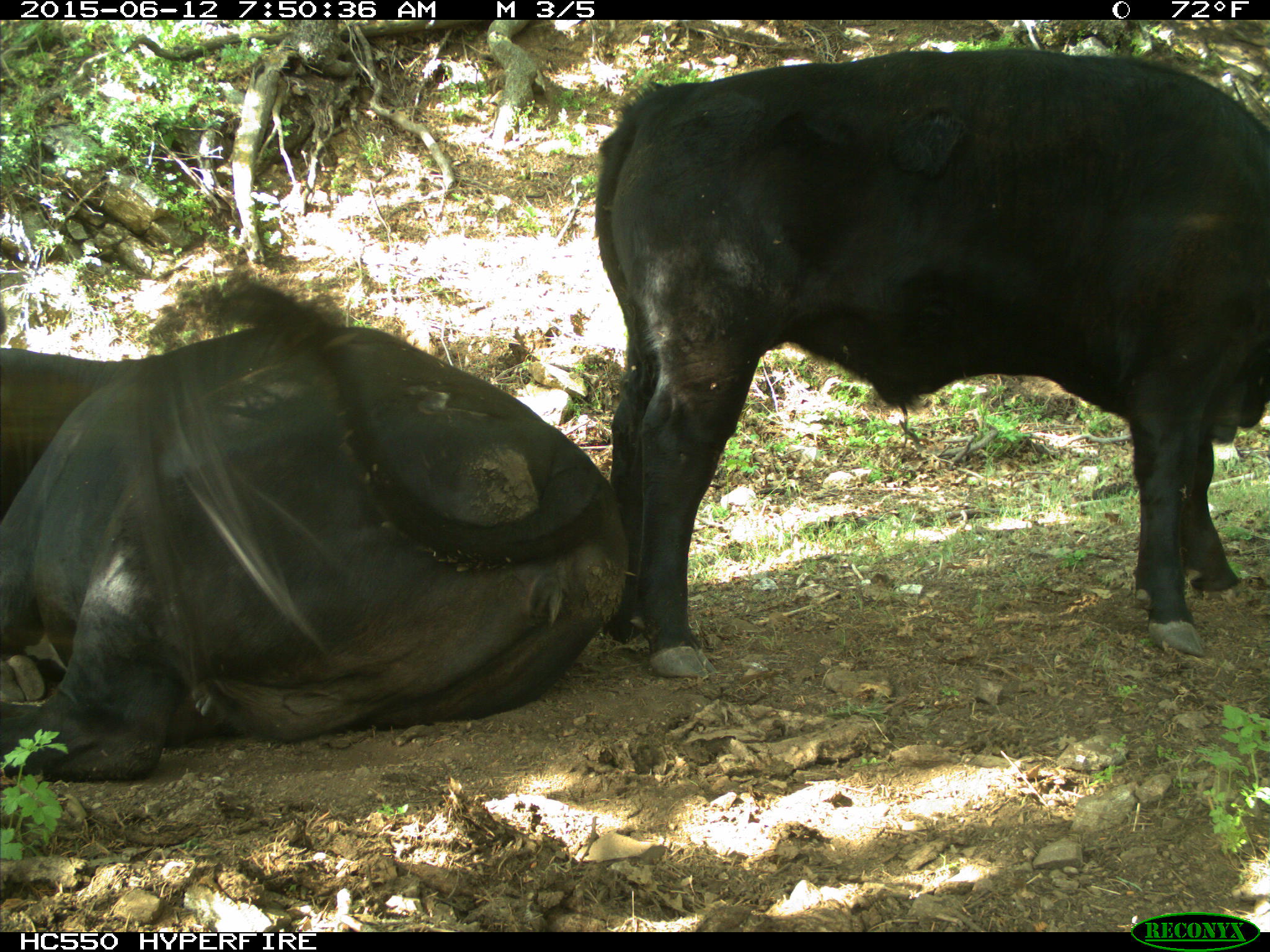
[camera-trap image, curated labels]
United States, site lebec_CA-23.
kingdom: Animalia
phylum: Chordata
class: Mammalia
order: Artiodactyla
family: Bovidae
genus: Bos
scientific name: Bos taurus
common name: domestic cow